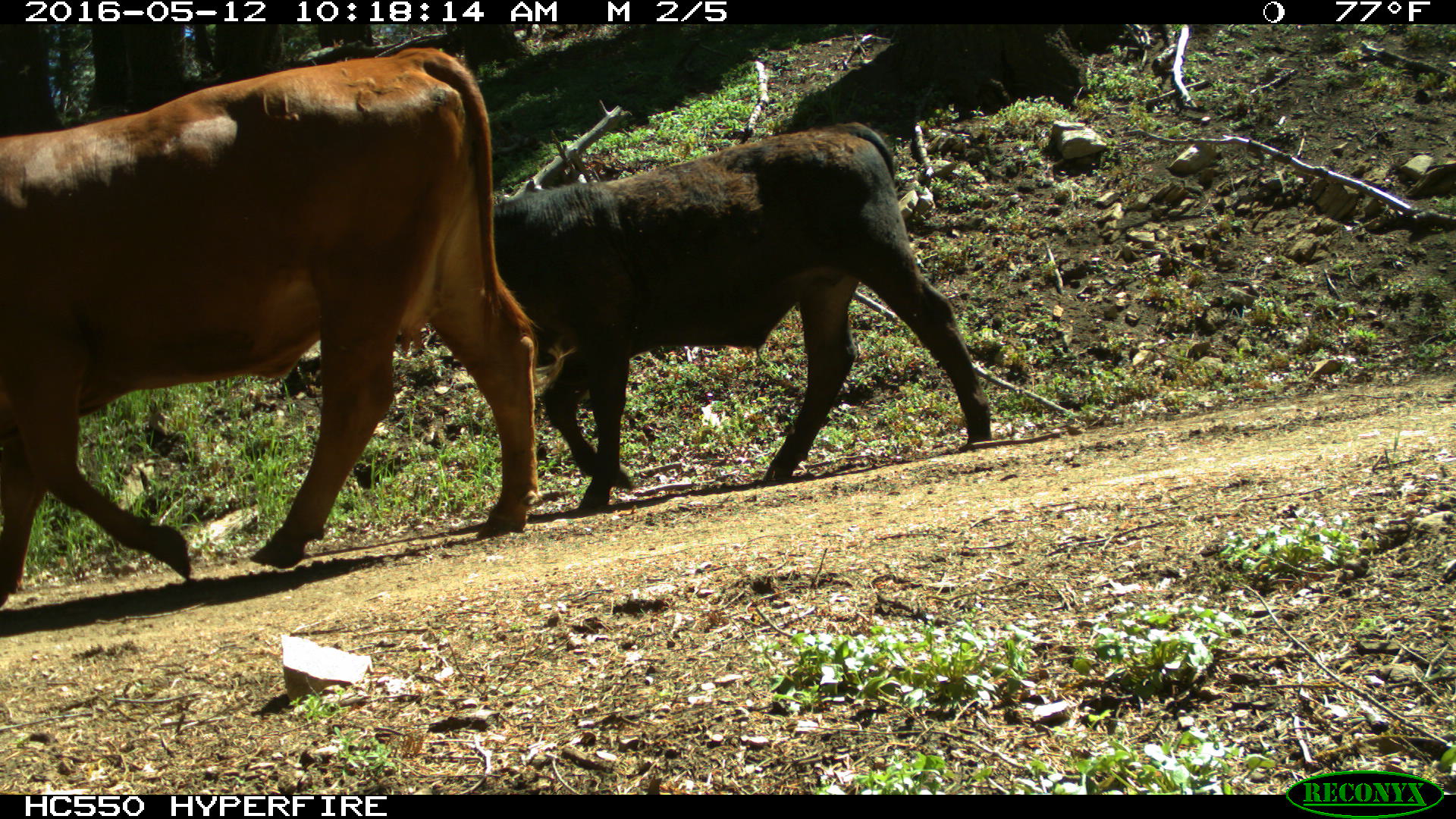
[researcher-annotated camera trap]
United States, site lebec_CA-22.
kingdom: Animalia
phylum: Chordata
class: Mammalia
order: Artiodactyla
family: Bovidae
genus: Bos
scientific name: Bos taurus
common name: domestic cow